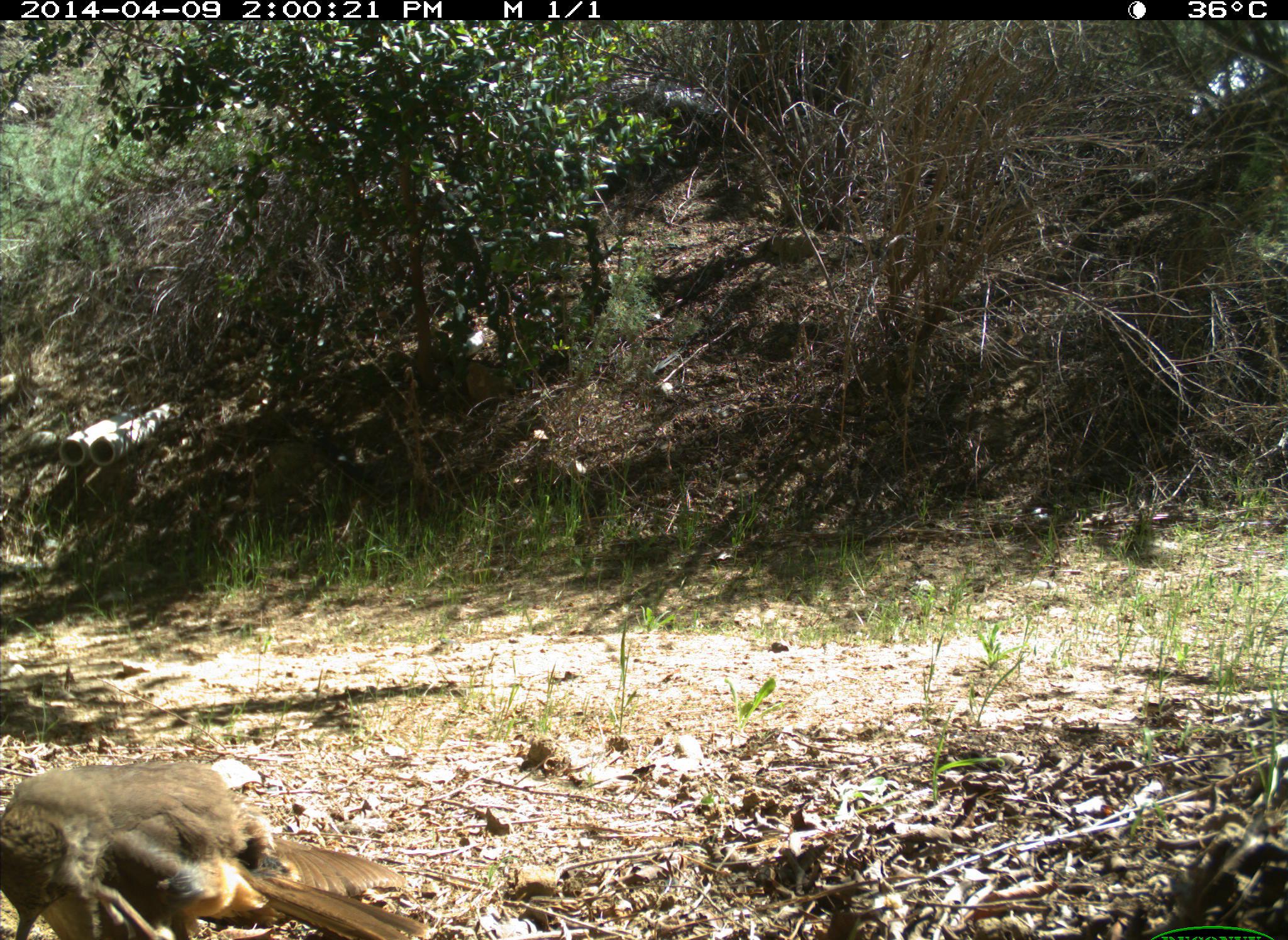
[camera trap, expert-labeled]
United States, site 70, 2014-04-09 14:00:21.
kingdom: Animalia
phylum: Chordata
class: Aves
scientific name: Aves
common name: bird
Bird (Aves).